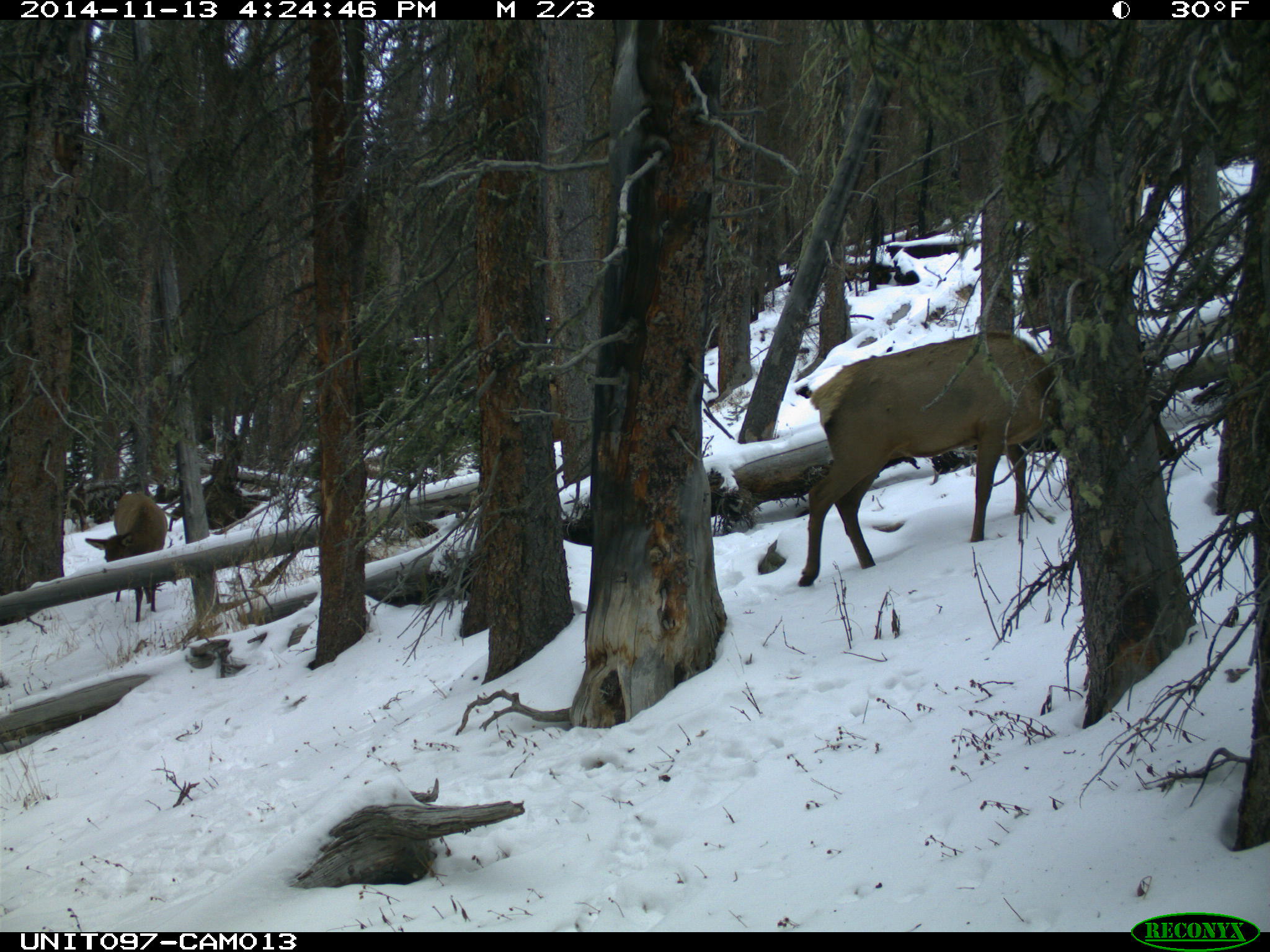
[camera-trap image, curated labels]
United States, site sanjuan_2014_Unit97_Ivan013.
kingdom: Animalia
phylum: Chordata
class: Mammalia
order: Artiodactyla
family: Cervidae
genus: Cervus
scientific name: Cervus elaphus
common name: red deer